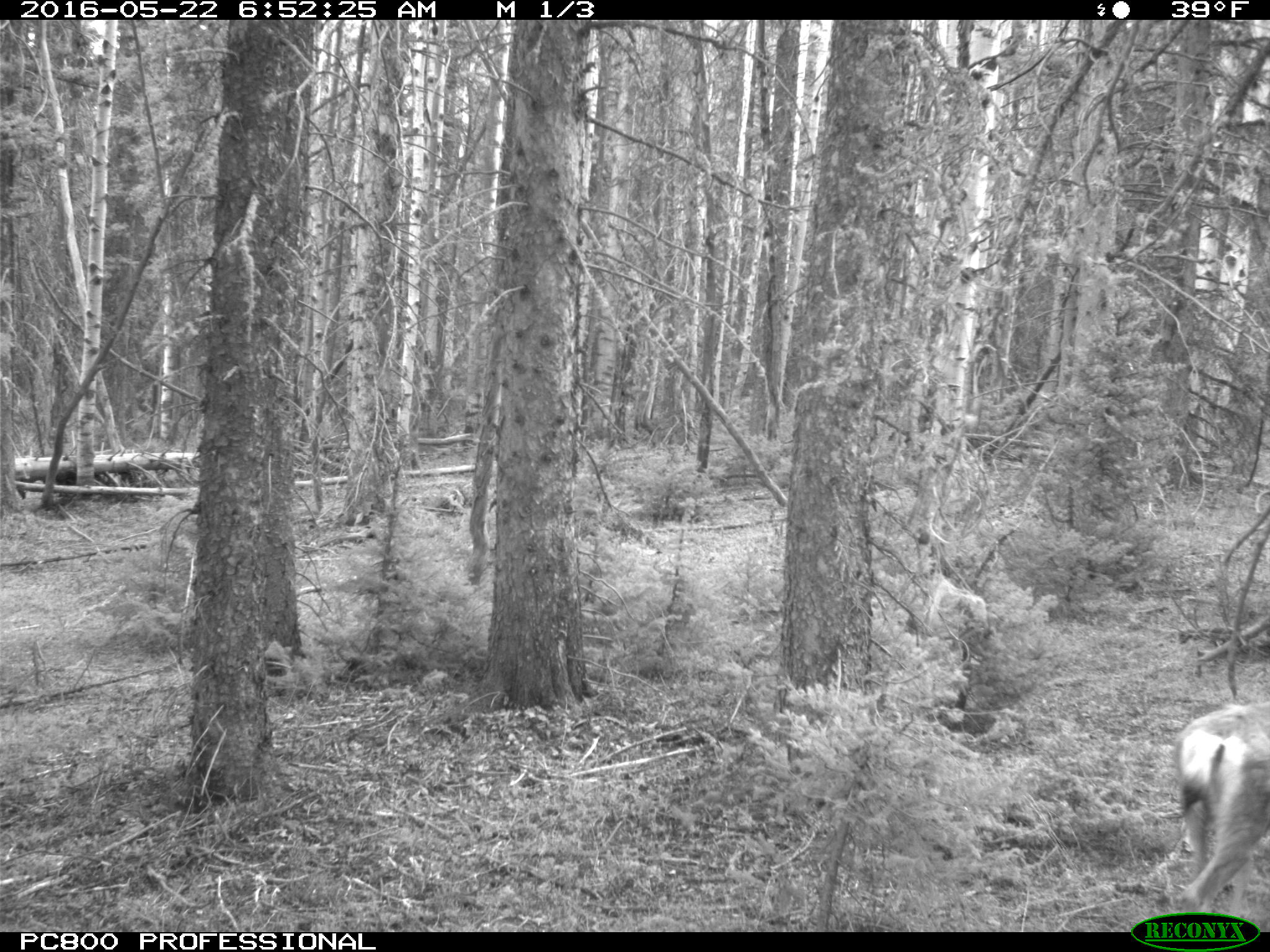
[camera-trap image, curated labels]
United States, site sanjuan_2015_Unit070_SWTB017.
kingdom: Animalia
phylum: Chordata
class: Mammalia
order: Artiodactyla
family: Cervidae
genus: Odocoileus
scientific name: Odocoileus hemionus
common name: mule deer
Odocoileus hemionus (mule deer).